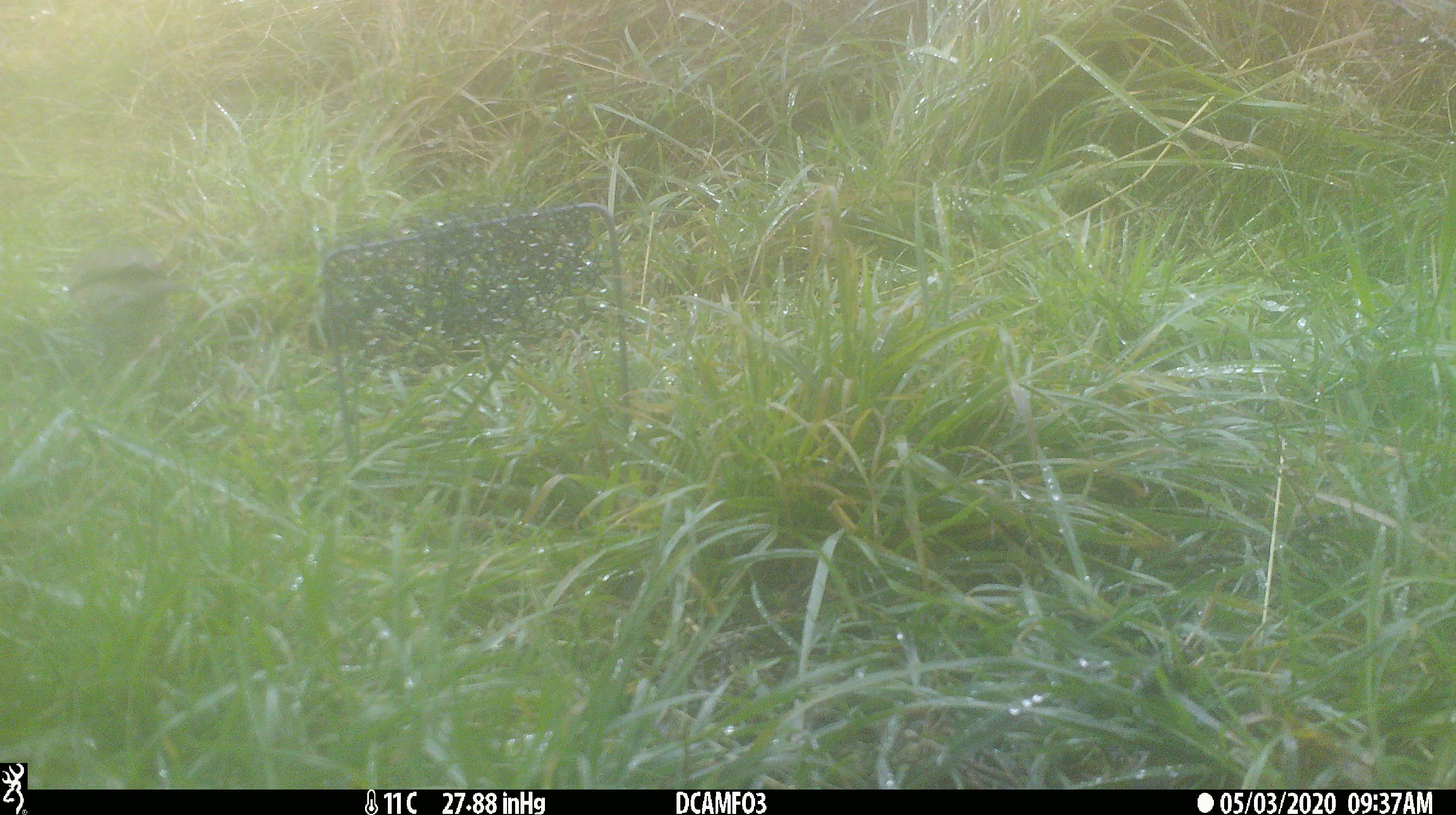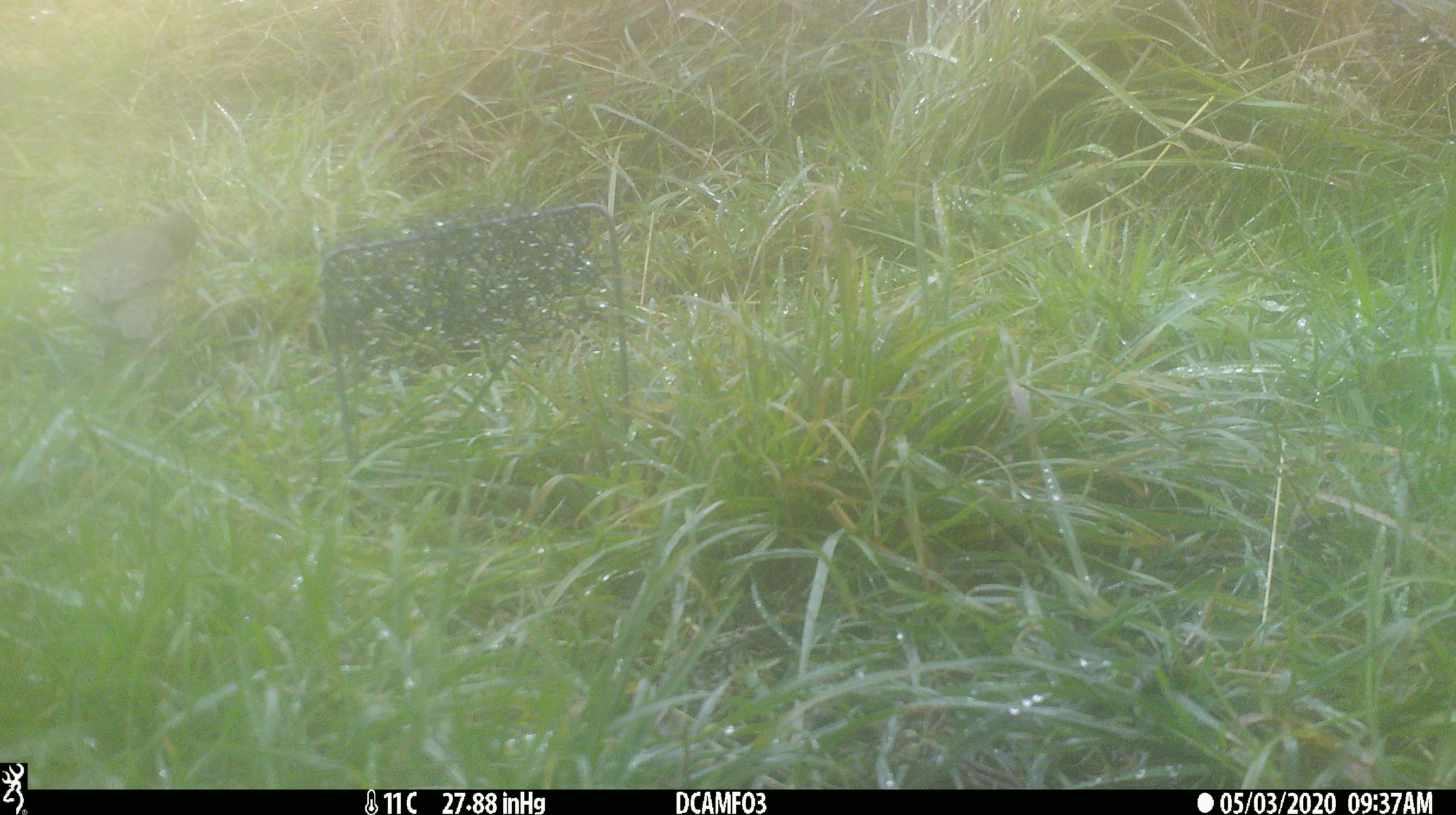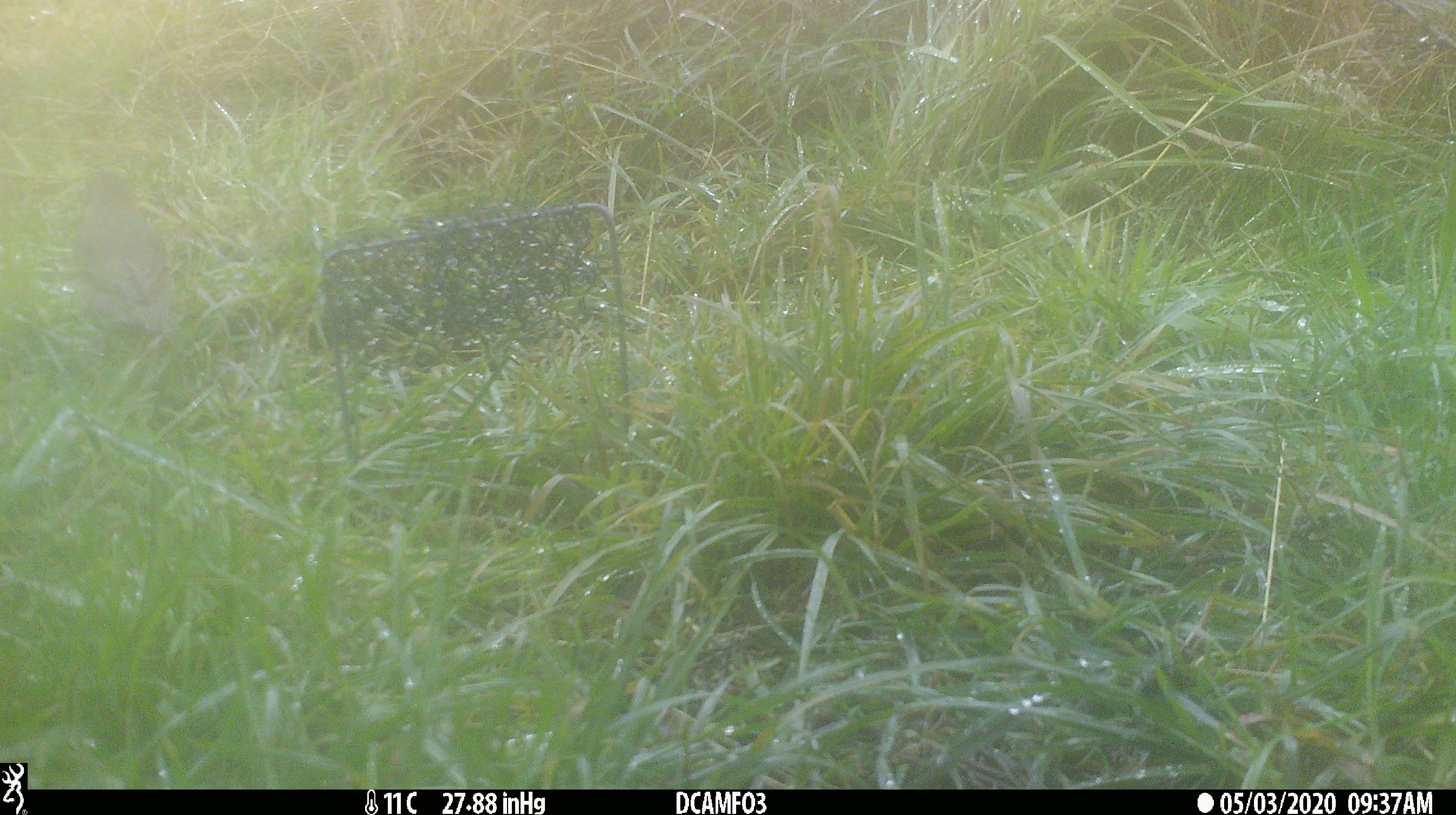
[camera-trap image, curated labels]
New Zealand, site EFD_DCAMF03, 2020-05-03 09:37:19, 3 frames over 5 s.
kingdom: Animalia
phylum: Chordata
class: Aves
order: Passeriformes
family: Turdidae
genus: Turdus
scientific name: Turdus philomelos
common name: song thrush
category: thrush